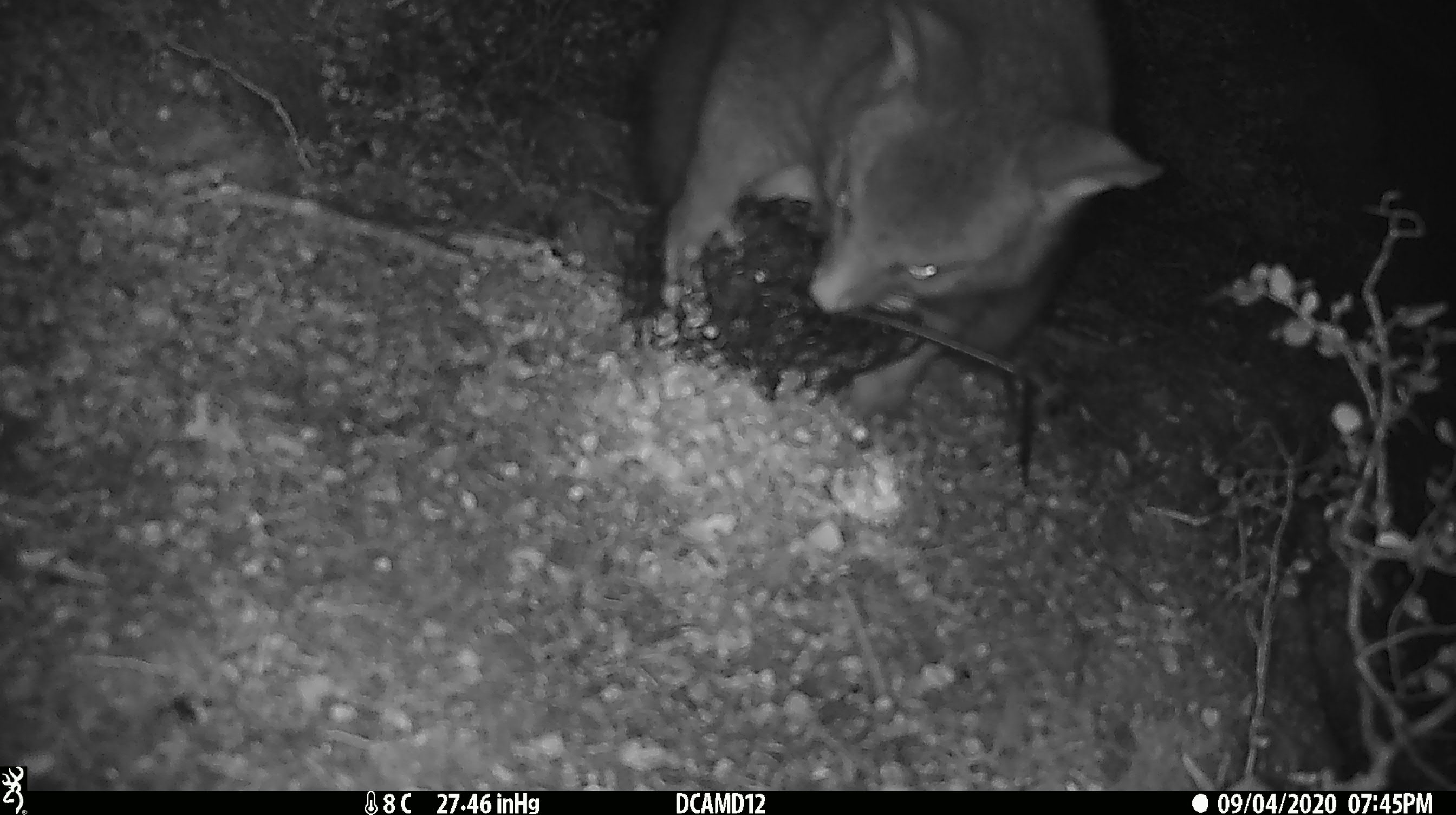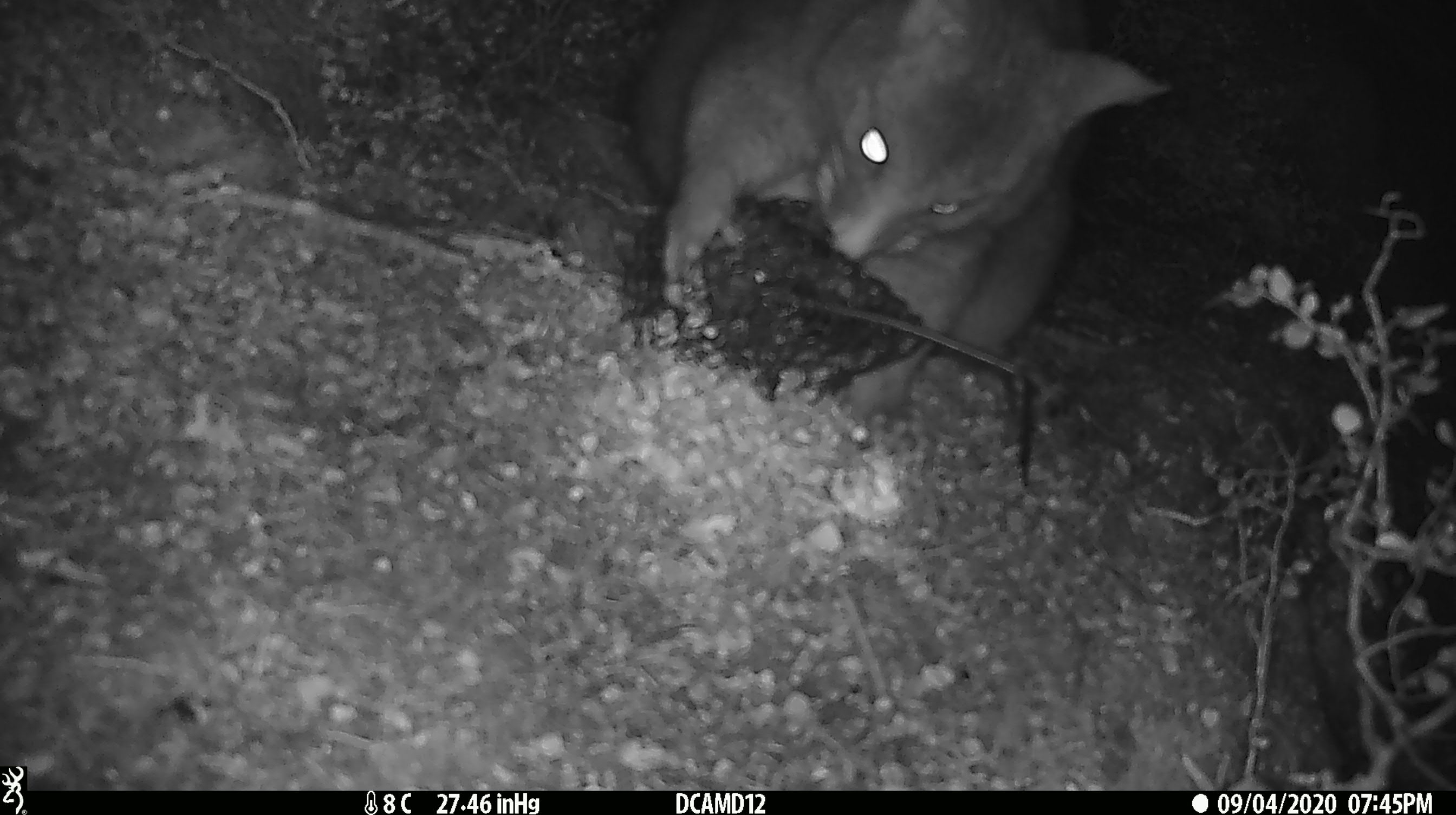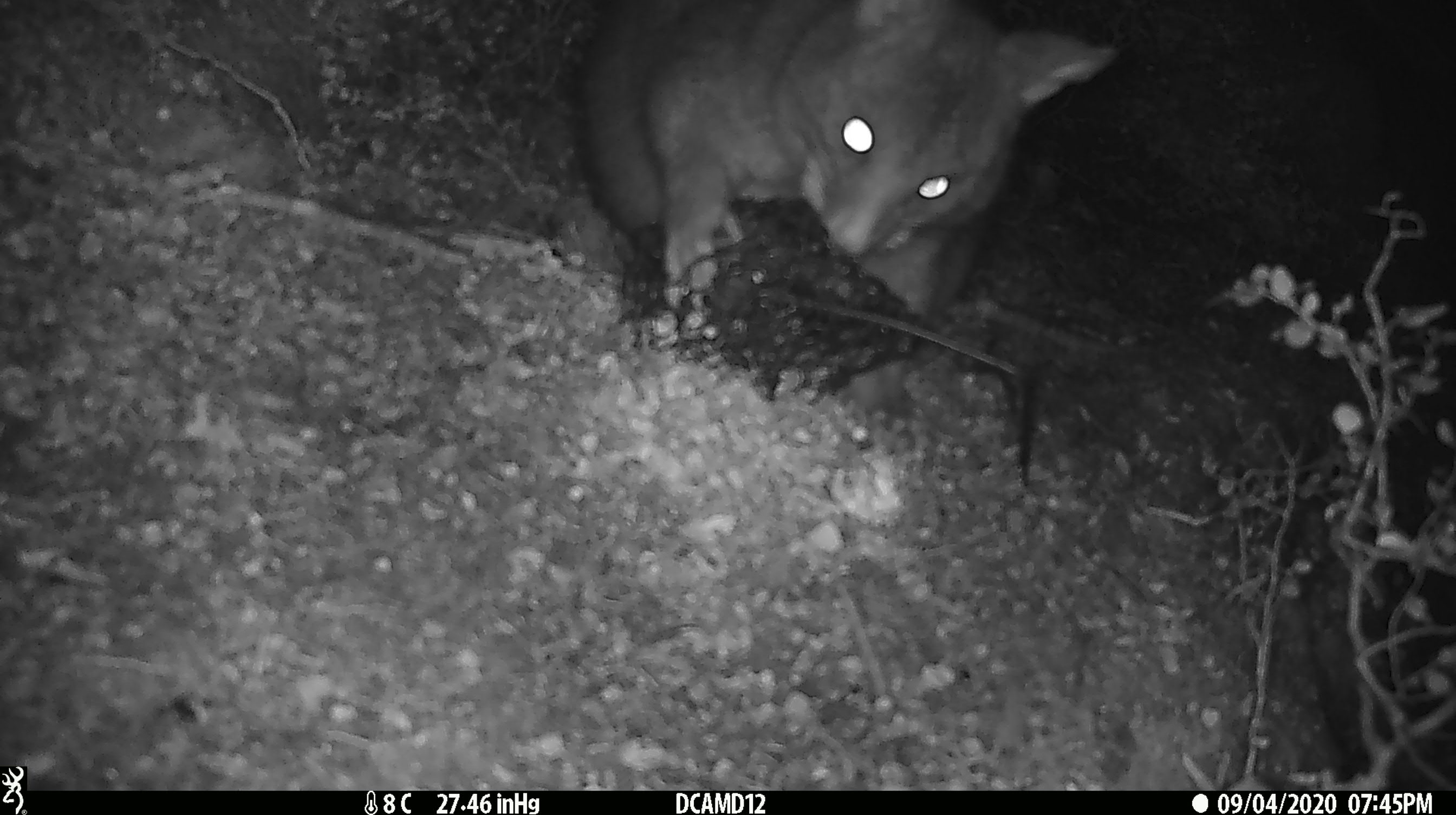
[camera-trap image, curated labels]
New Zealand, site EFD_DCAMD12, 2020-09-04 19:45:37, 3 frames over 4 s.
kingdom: Animalia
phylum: Chordata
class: Mammalia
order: Diprotodontia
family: Phalangeridae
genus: Trichosurus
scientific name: Trichosurus vulpecula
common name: common brushtail possum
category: possum